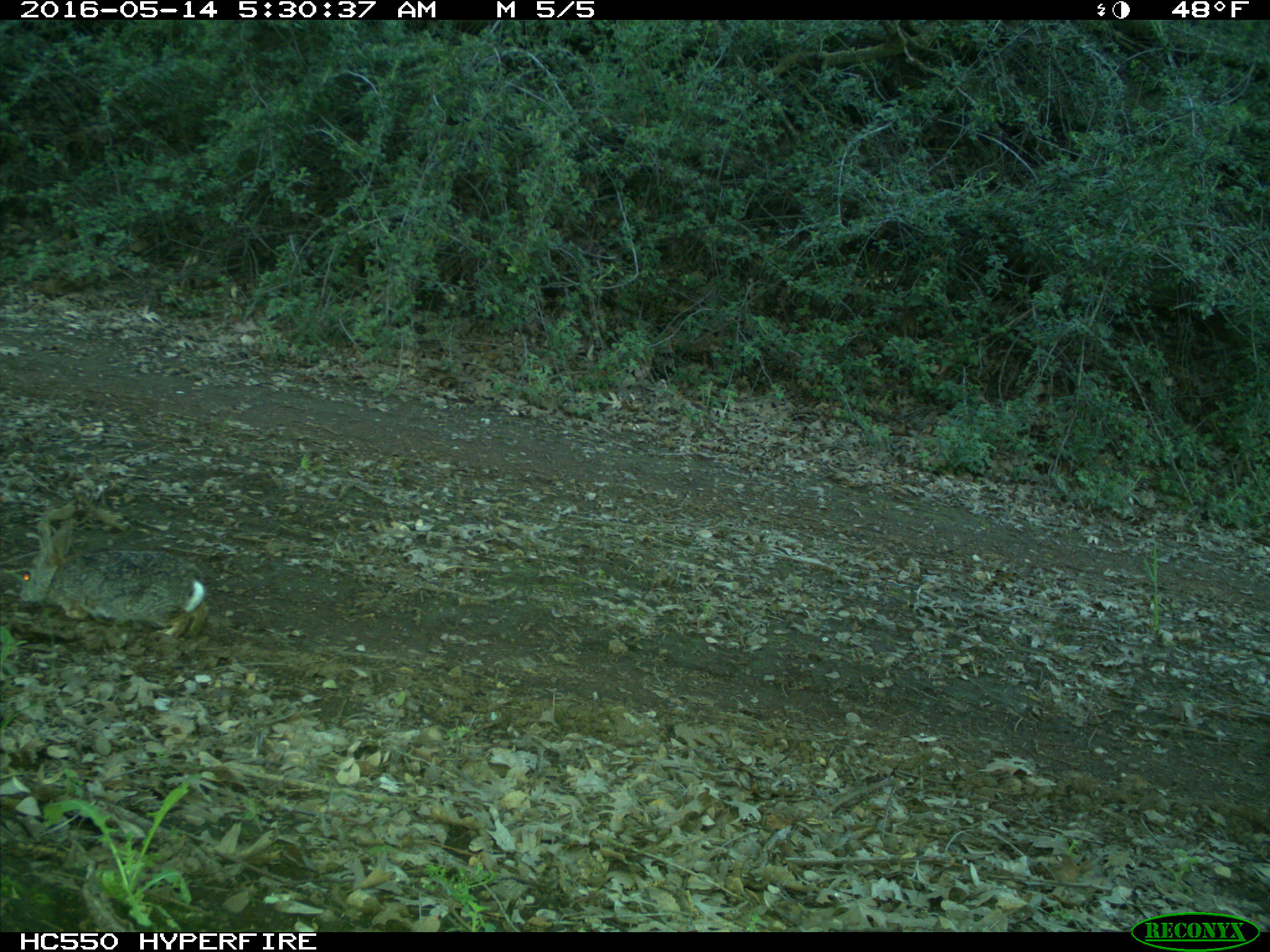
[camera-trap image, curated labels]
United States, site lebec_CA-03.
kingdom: Animalia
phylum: Chordata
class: Mammalia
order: Lagomorpha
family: Leporidae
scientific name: Leporidae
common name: rabbits and hares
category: unidentified rabbit